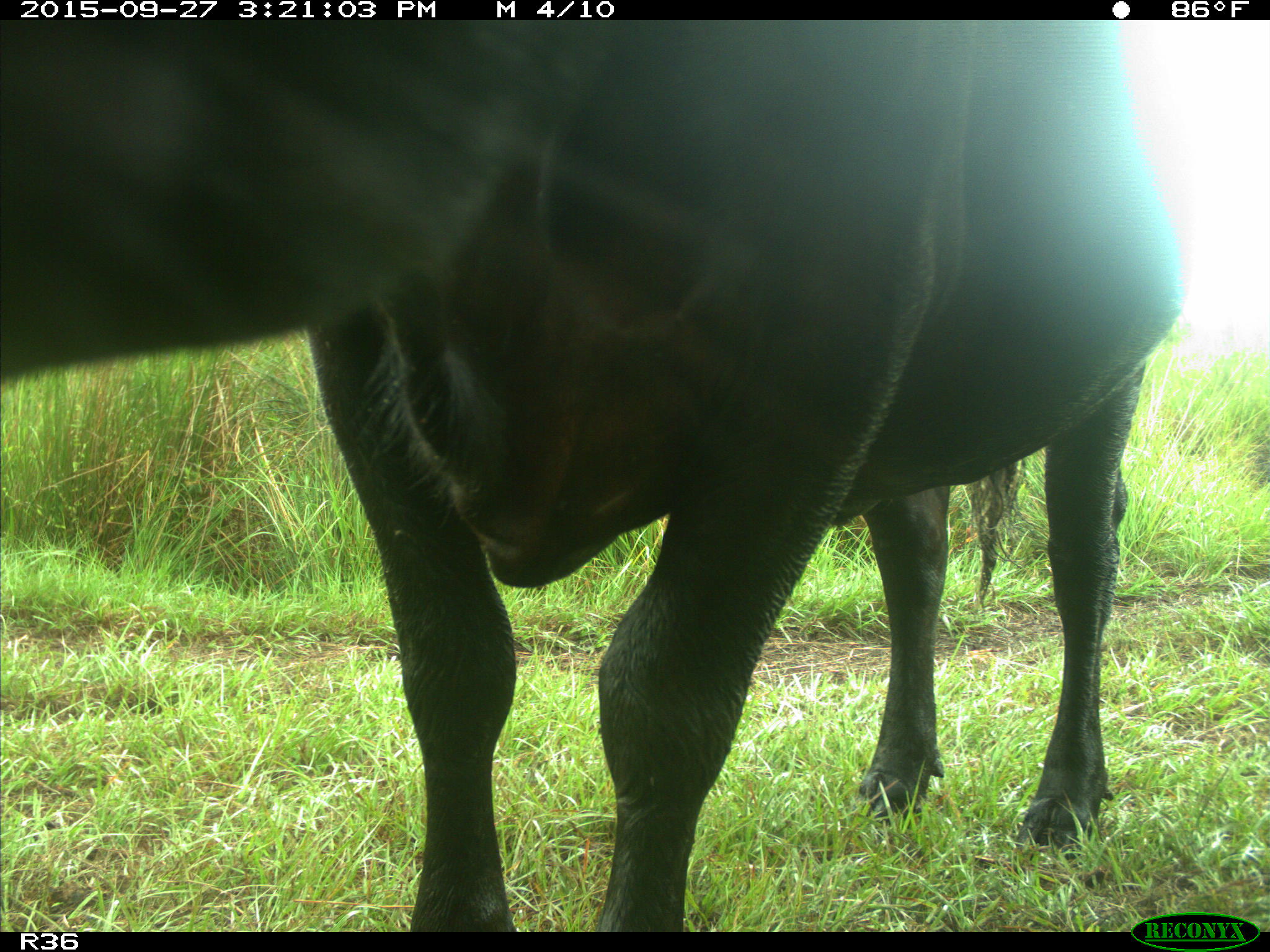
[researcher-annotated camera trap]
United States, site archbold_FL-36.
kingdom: Animalia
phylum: Chordata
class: Mammalia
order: Artiodactyla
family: Bovidae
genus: Bos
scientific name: Bos taurus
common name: domestic cow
Bos taurus (domestic cow).